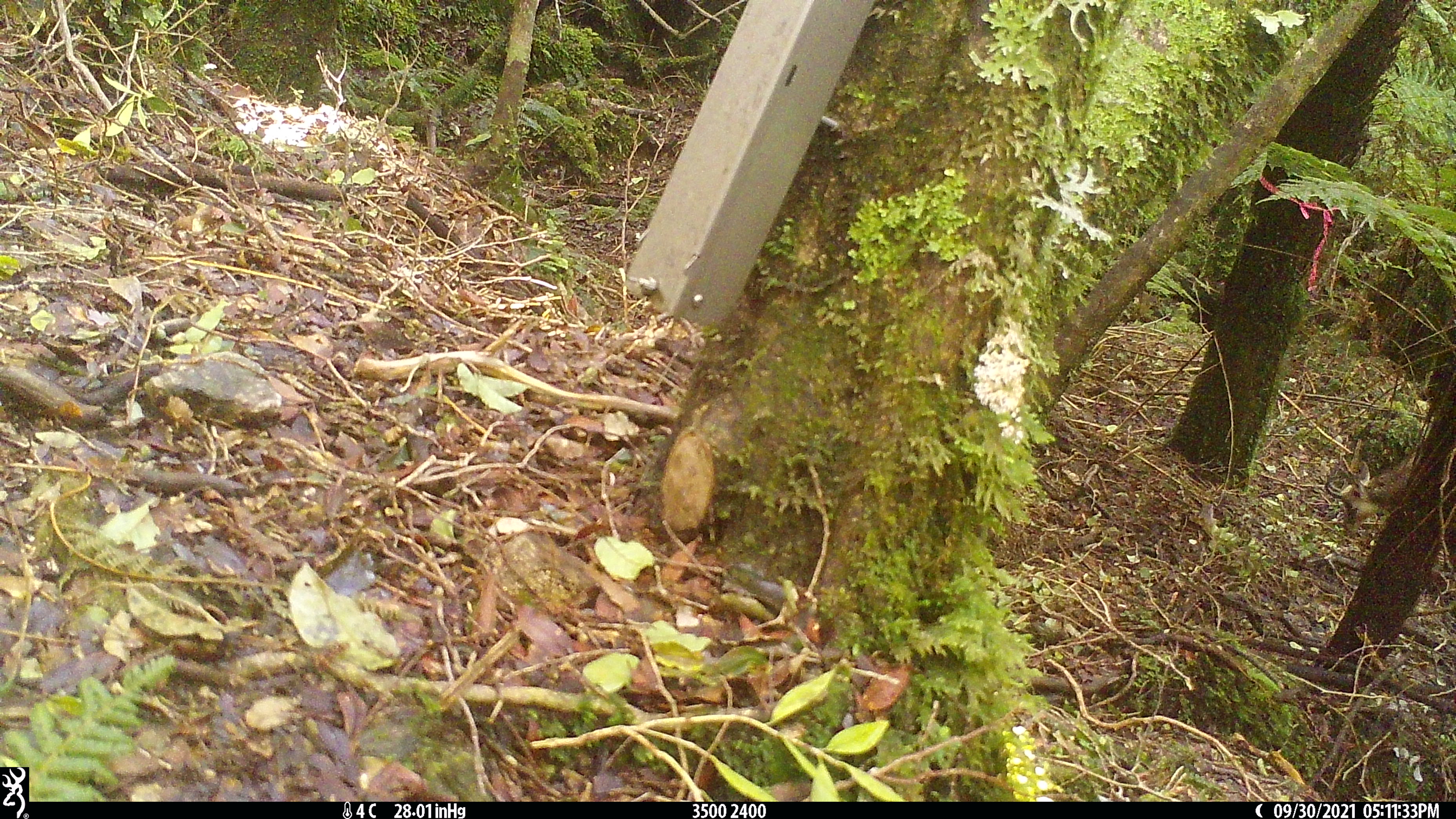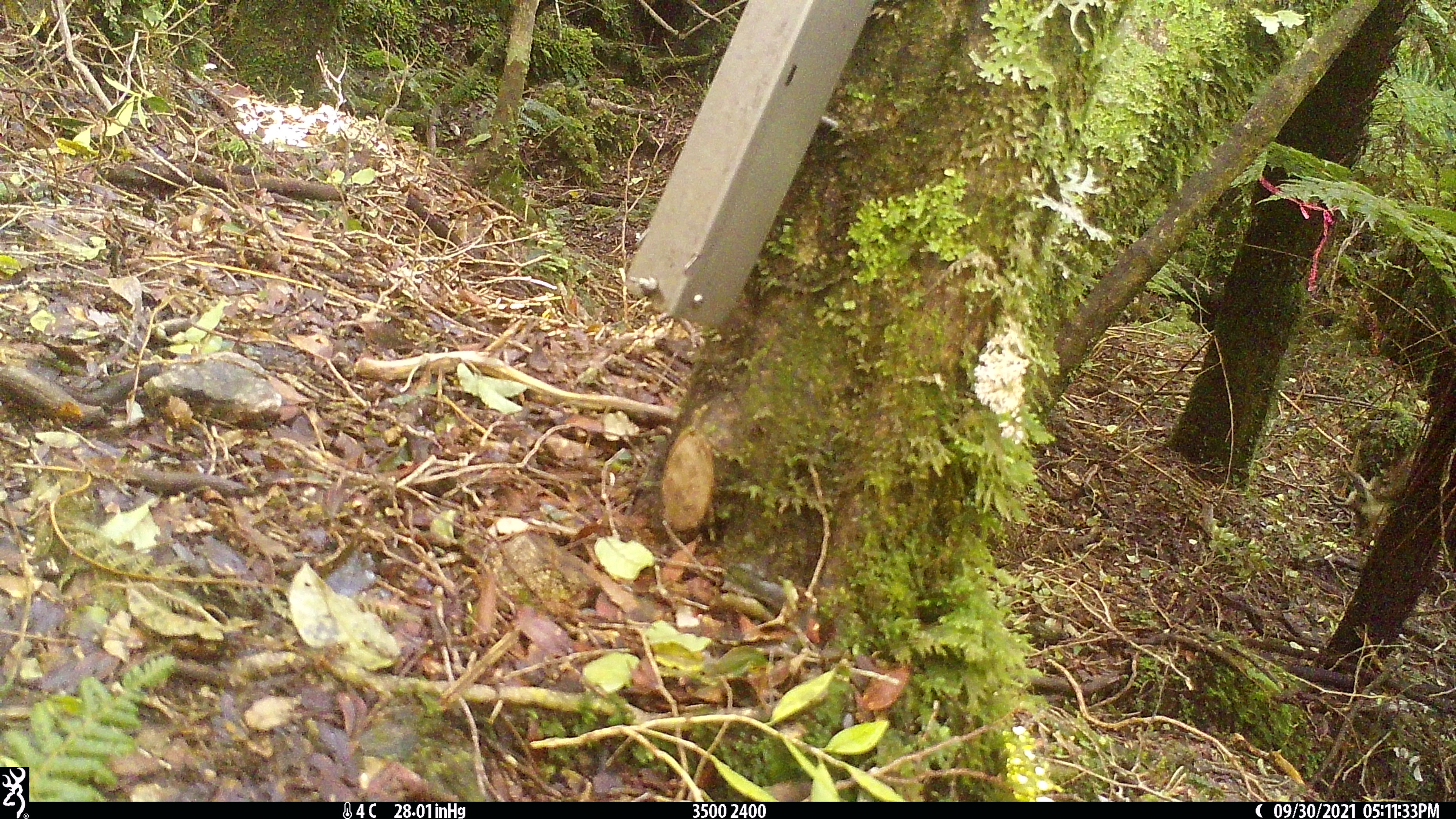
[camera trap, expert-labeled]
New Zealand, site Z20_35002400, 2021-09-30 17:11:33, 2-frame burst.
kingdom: Animalia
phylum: Chordata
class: Mammalia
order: Artiodactyla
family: Bovidae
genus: Rupicapra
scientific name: Rupicapra rupicapra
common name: alpine chamois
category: chamois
Chamois (alpine chamois) (Rupicapra rupicapra).